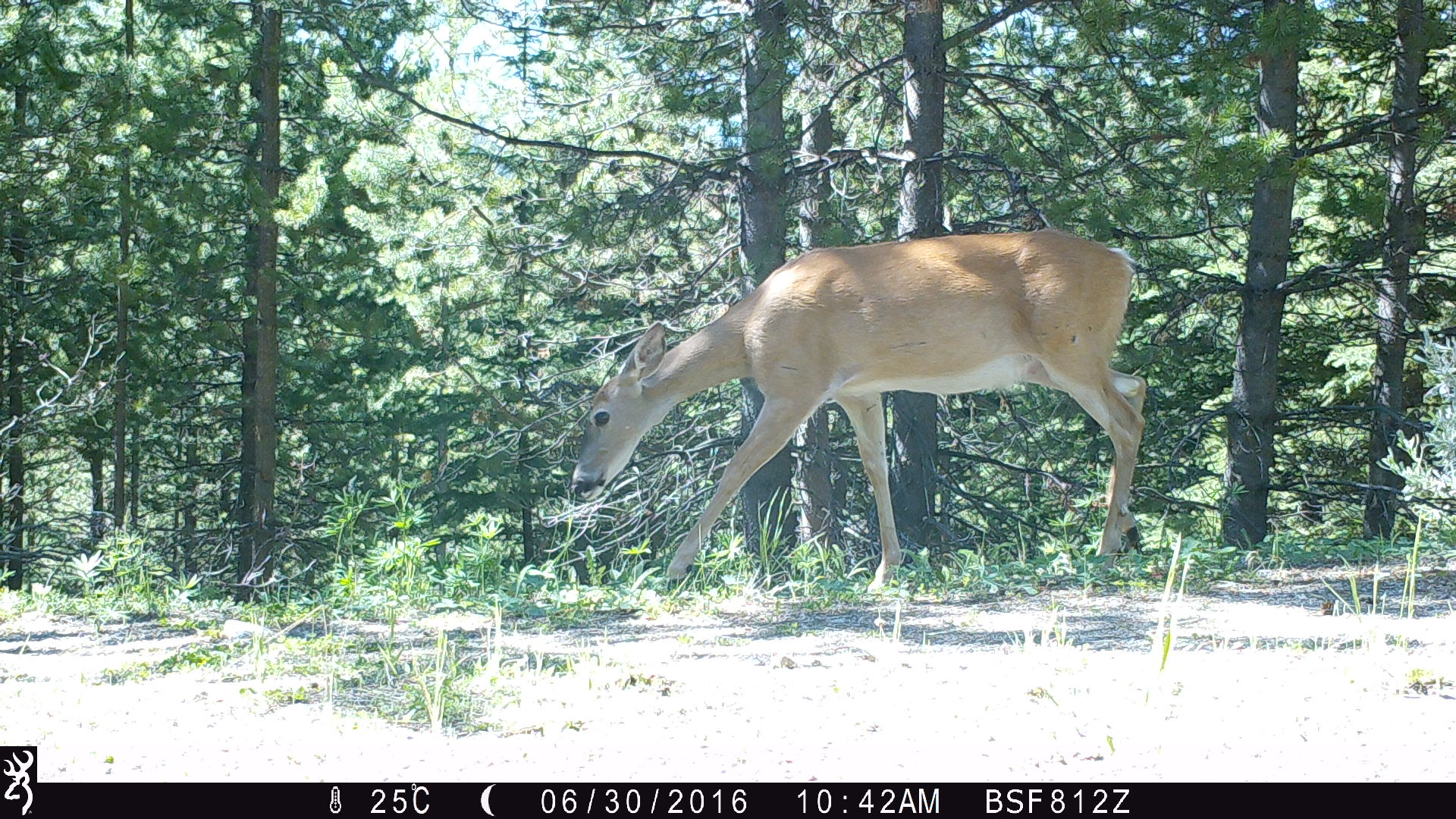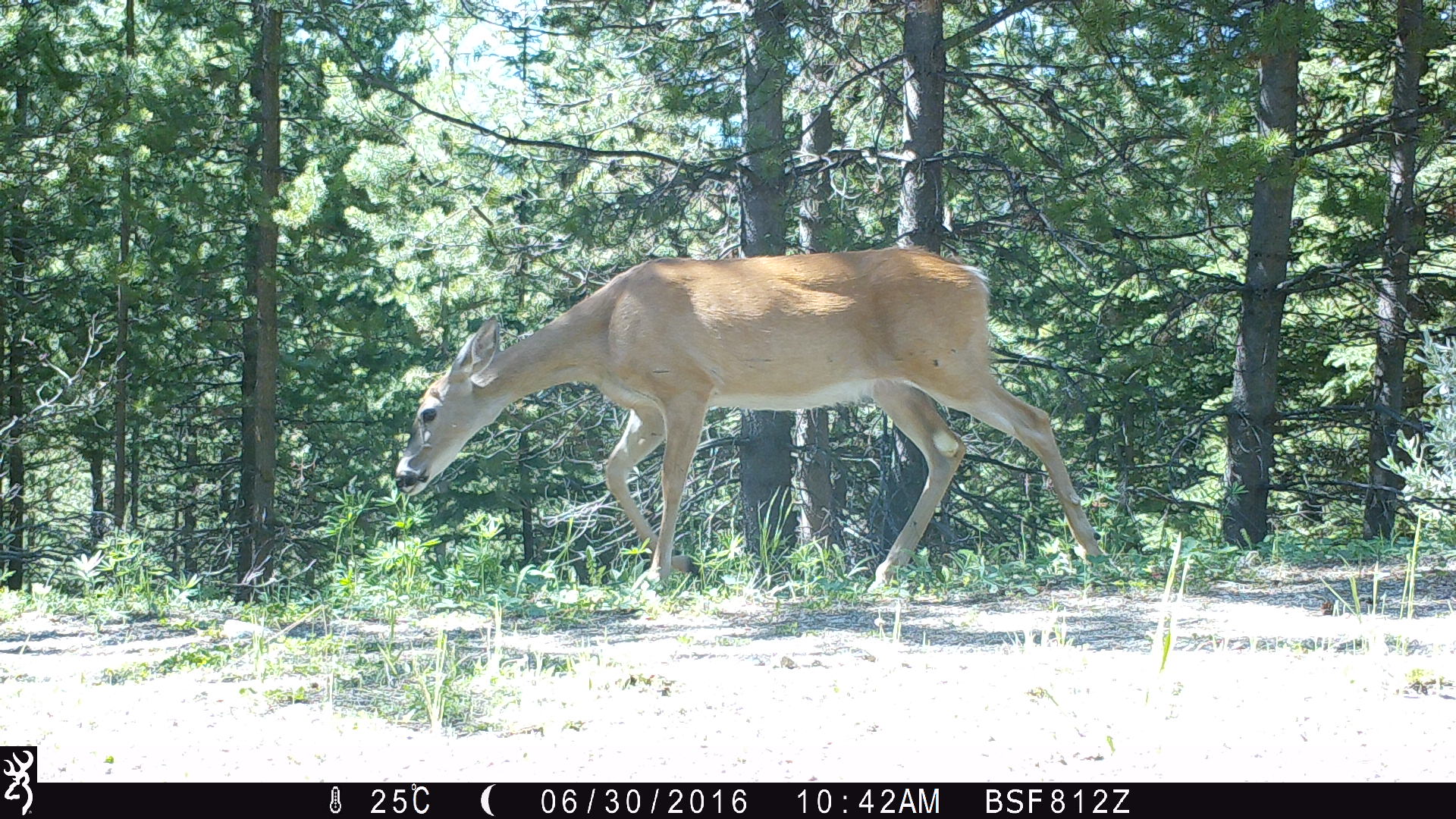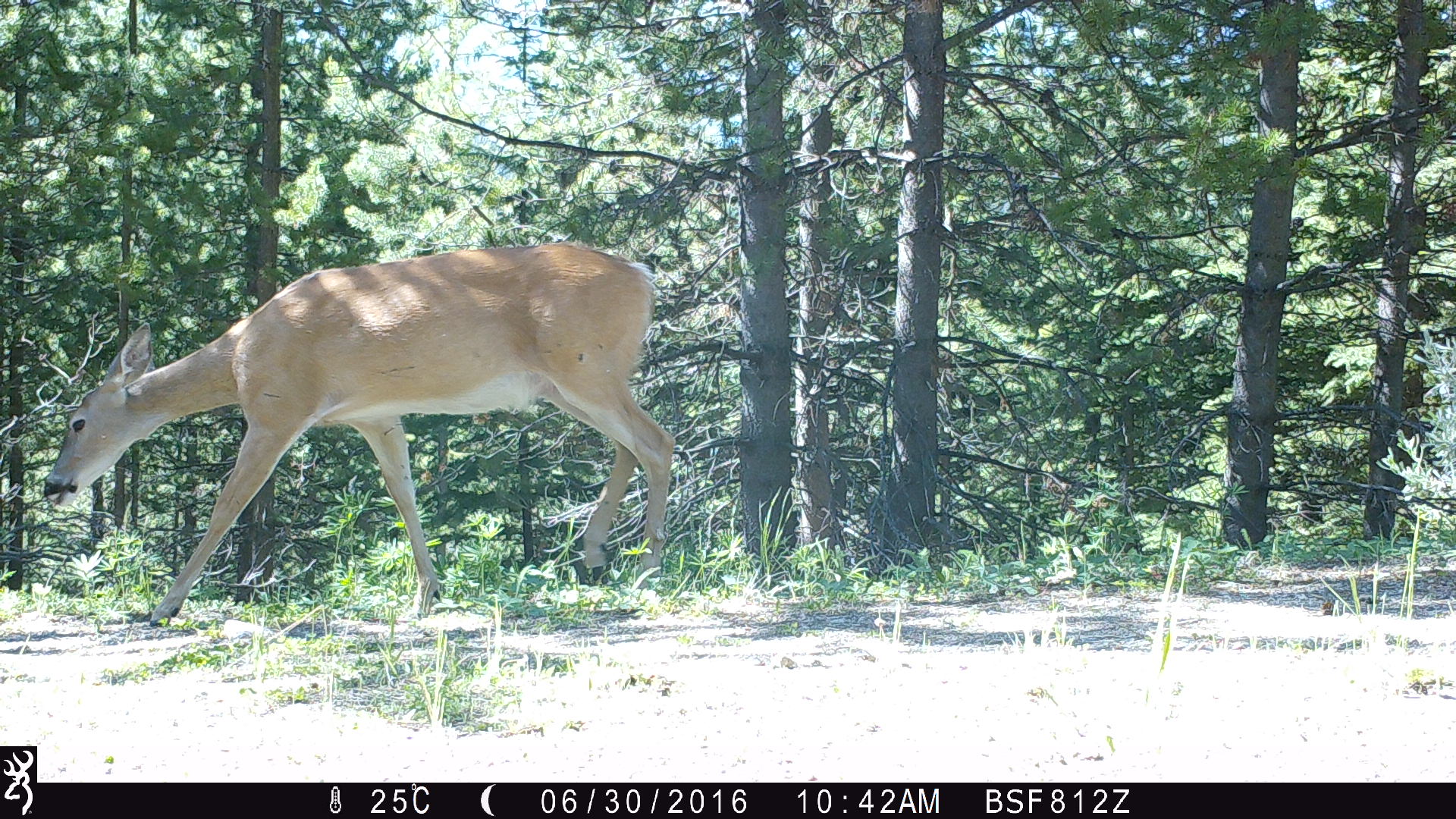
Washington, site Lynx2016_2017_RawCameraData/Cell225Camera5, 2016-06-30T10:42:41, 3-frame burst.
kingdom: Animalia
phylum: Chordata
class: Mammalia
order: Artiodactyla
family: Cervidae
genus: Odocoileus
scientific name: Odocoileus virginianus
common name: white-tailed deer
Odocoileus virginianus (white-tailed deer). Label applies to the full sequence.